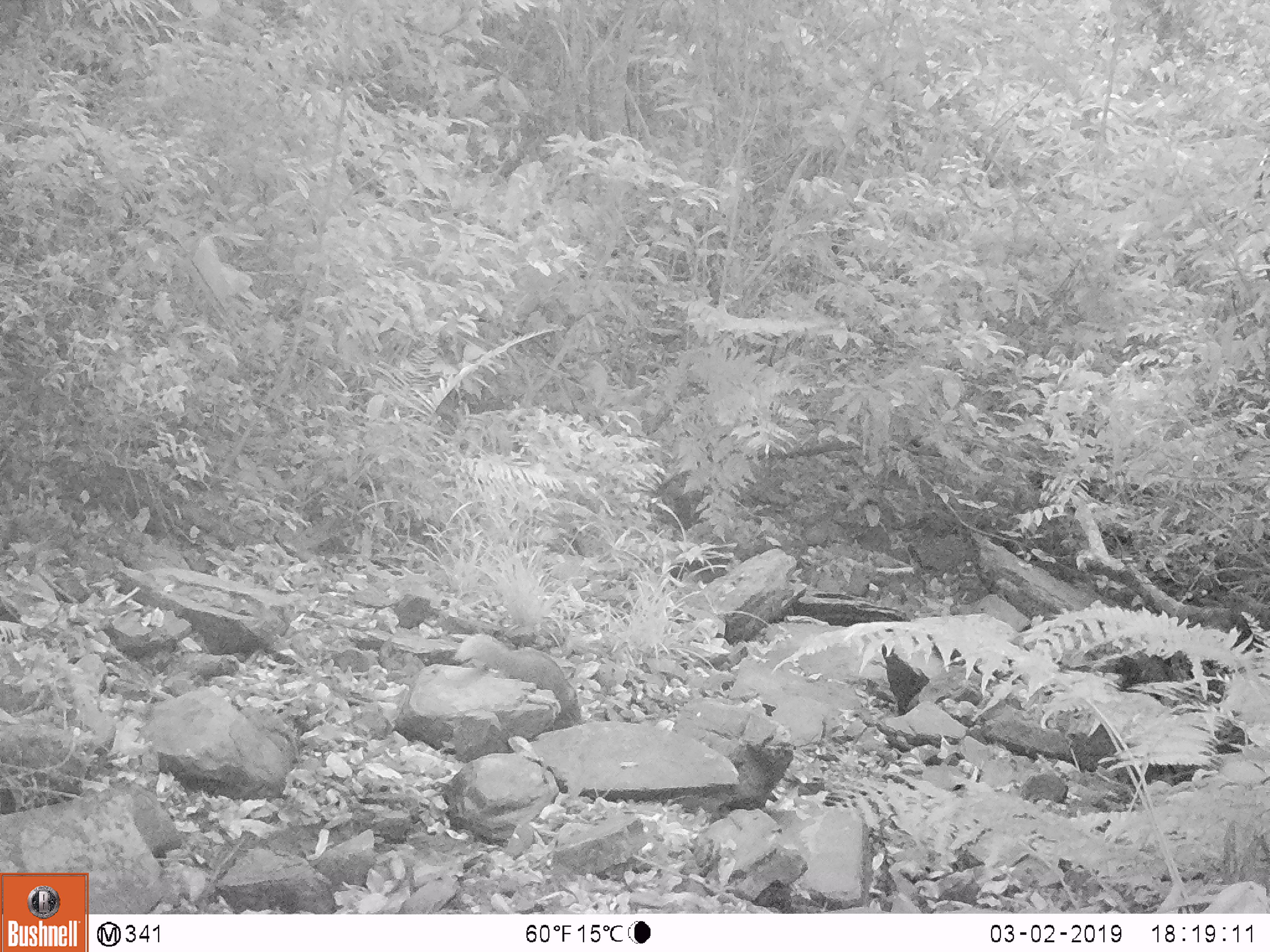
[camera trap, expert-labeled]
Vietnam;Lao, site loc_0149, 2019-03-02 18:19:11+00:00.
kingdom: Animalia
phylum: Chordata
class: Mammalia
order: Carnivora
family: Herpestidae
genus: Urva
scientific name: Urva urva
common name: crab-eating mongoose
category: crab eating mongoose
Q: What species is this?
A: Crab eating mongoose (crab-eating mongoose) (Urva urva).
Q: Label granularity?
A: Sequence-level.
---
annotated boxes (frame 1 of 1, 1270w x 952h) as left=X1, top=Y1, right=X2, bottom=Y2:
crab eating mongoose: left=454, top=633, right=580, bottom=718